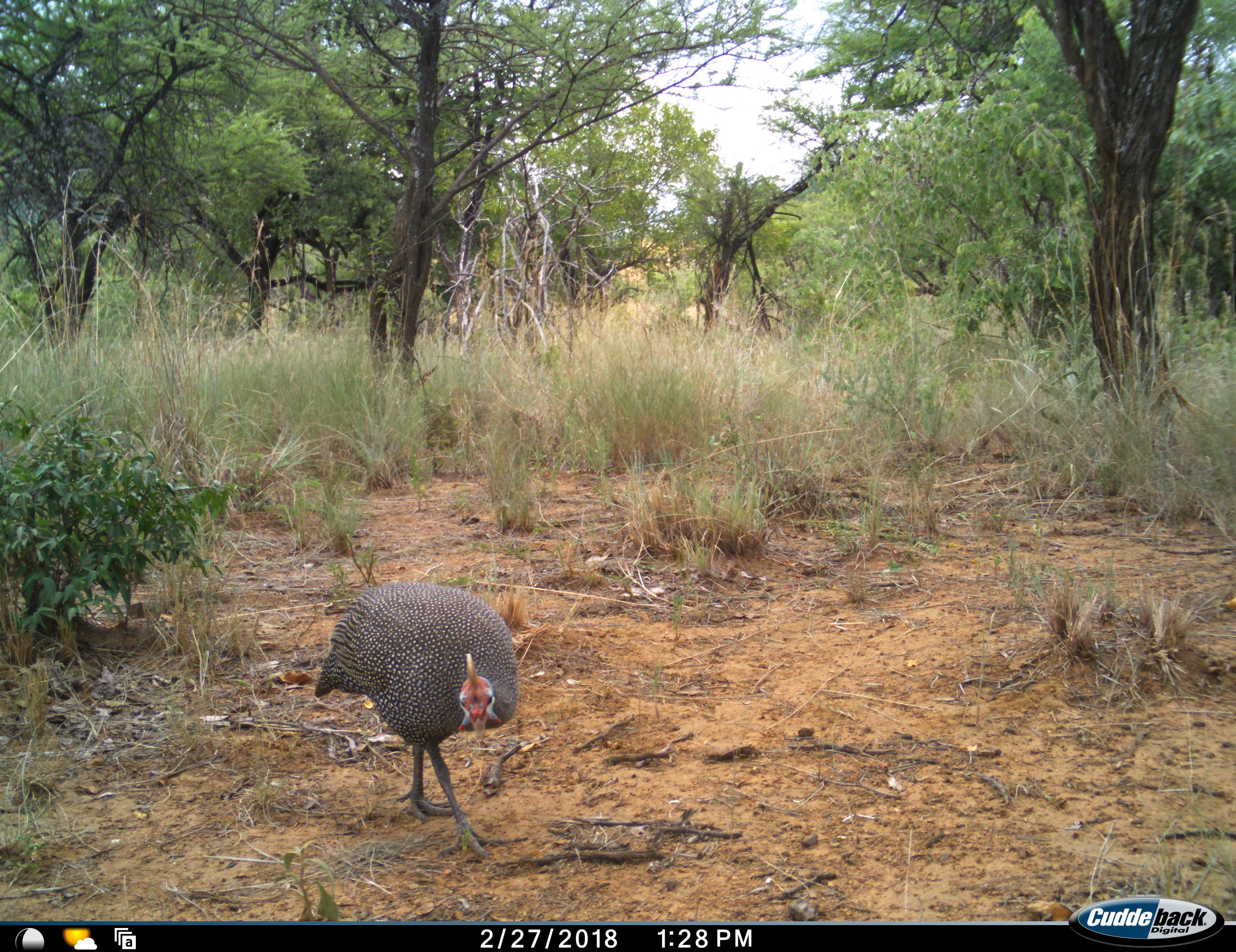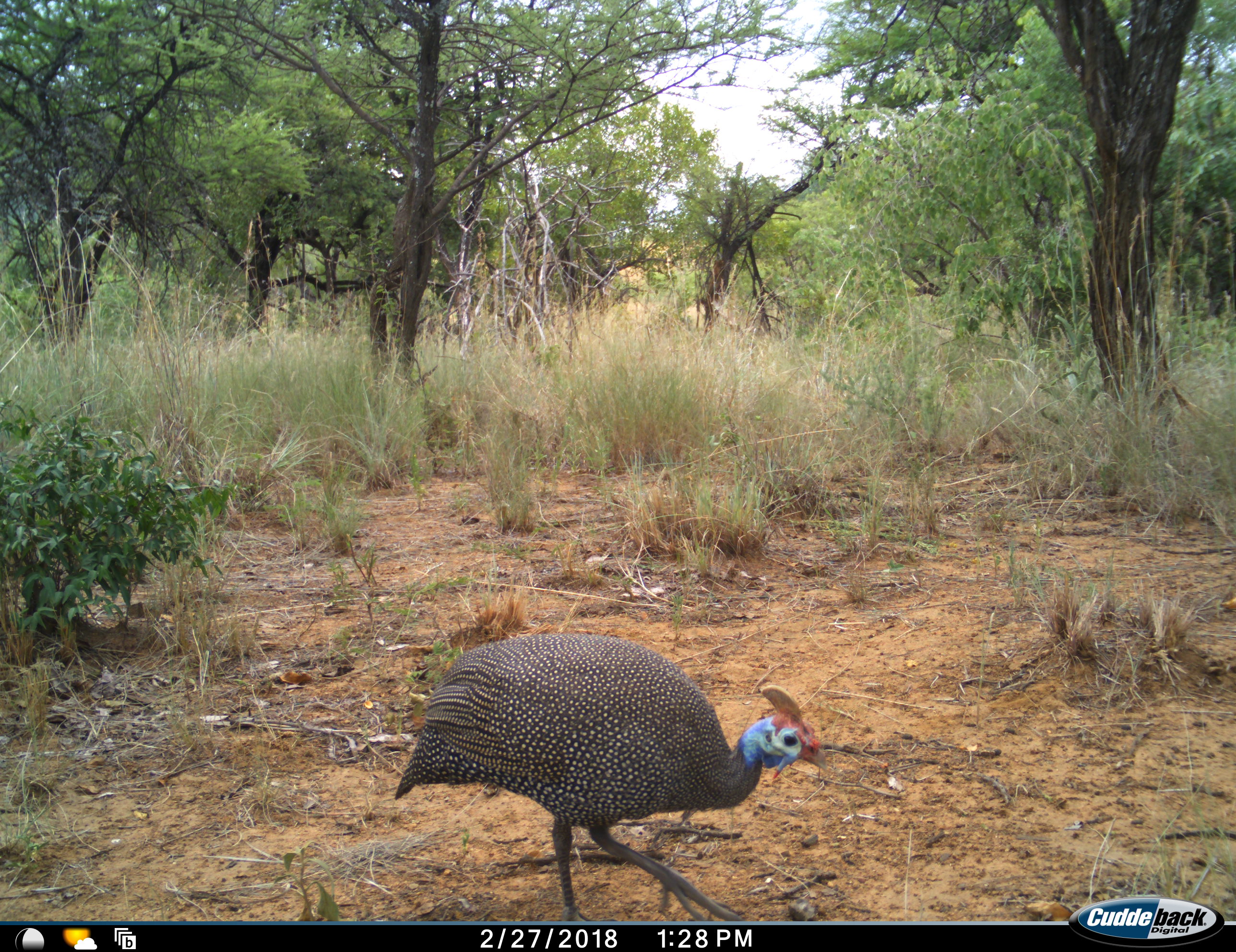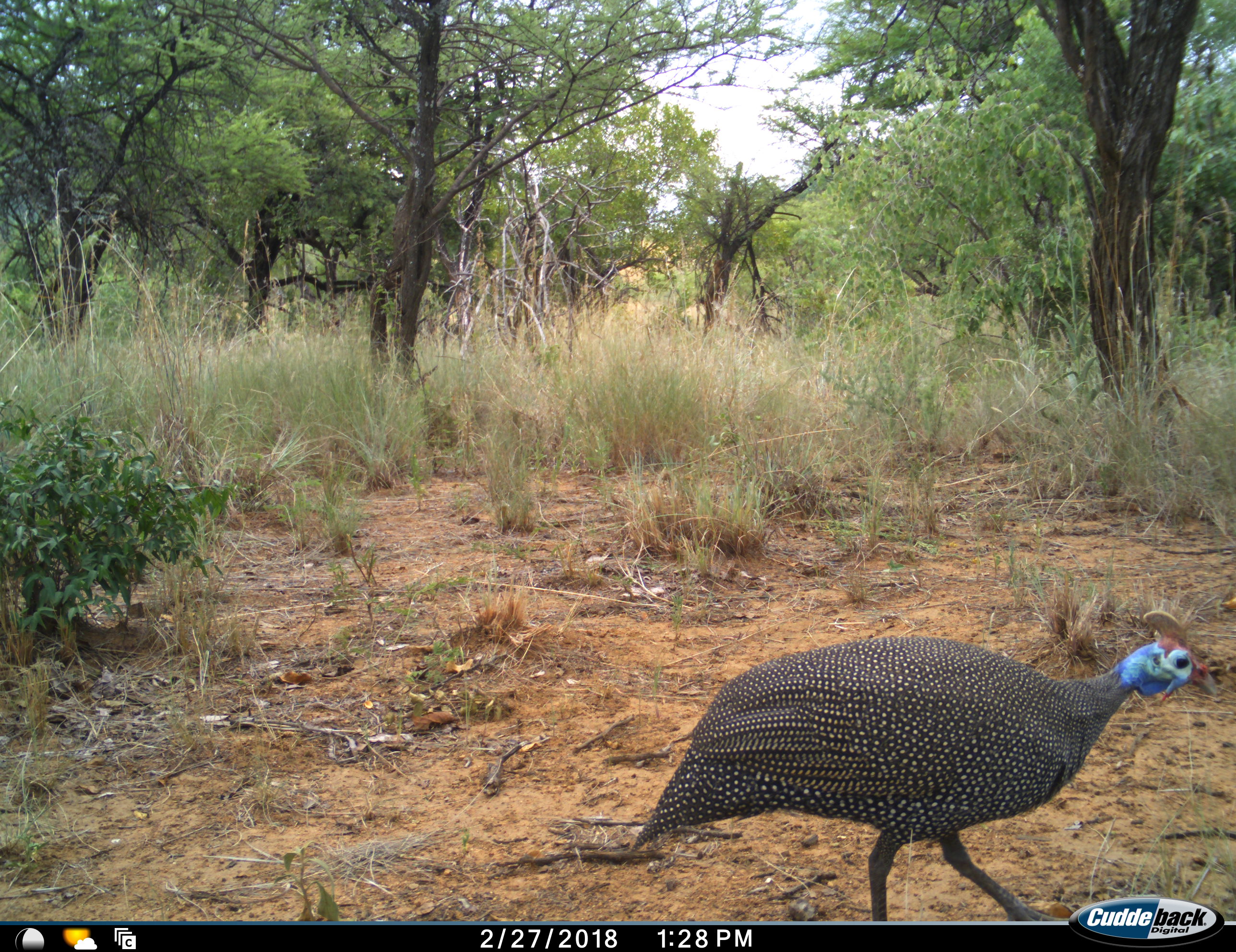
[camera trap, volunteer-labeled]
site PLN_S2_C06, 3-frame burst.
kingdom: Animalia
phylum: Chordata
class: Aves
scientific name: Aves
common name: bird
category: birdother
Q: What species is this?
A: Birdother (bird) (Aves).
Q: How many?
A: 1.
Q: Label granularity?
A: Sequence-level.